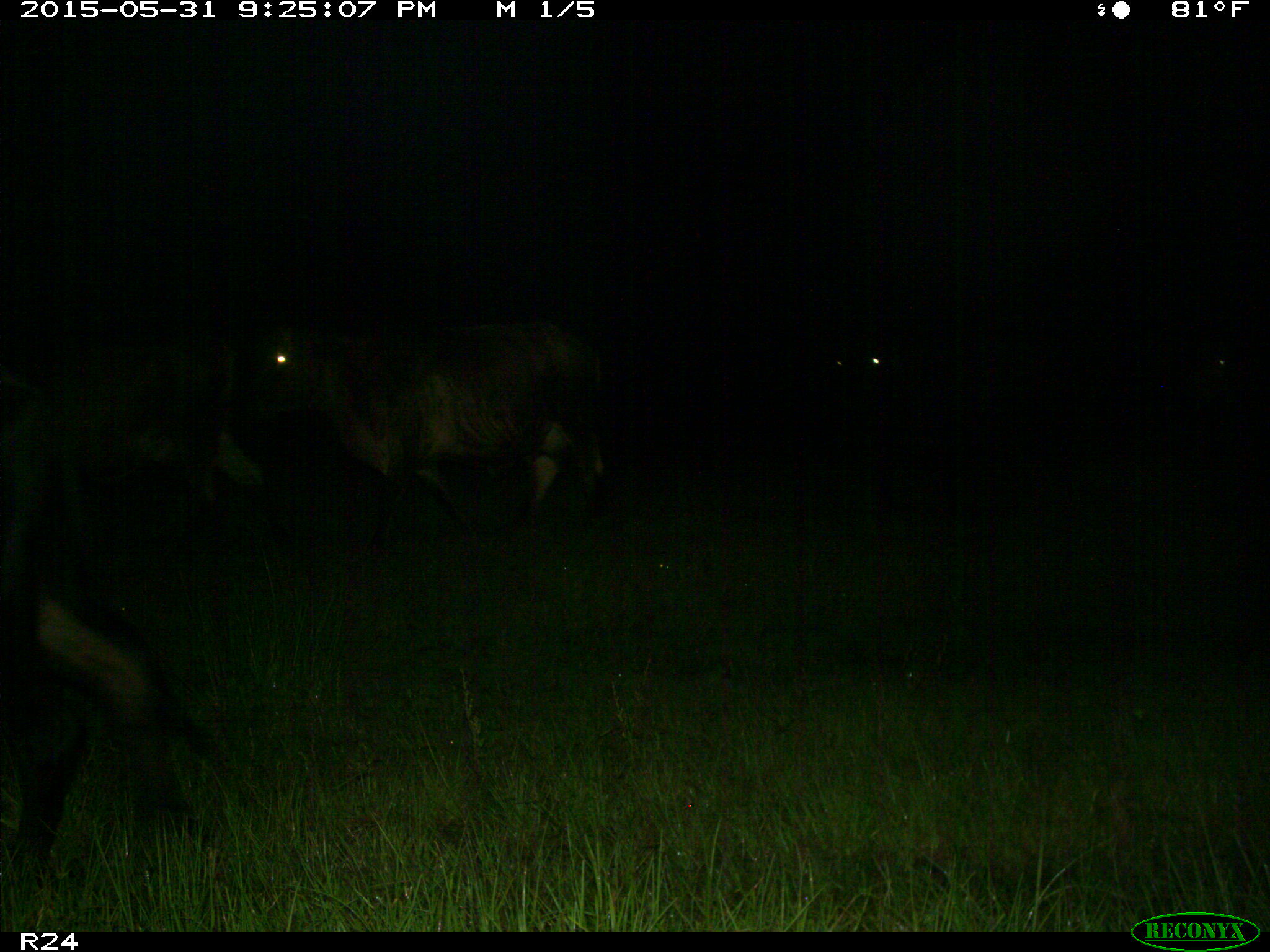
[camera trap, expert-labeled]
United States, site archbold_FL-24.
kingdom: Animalia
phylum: Chordata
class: Mammalia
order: Artiodactyla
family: Bovidae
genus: Bos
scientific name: Bos taurus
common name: domestic cow